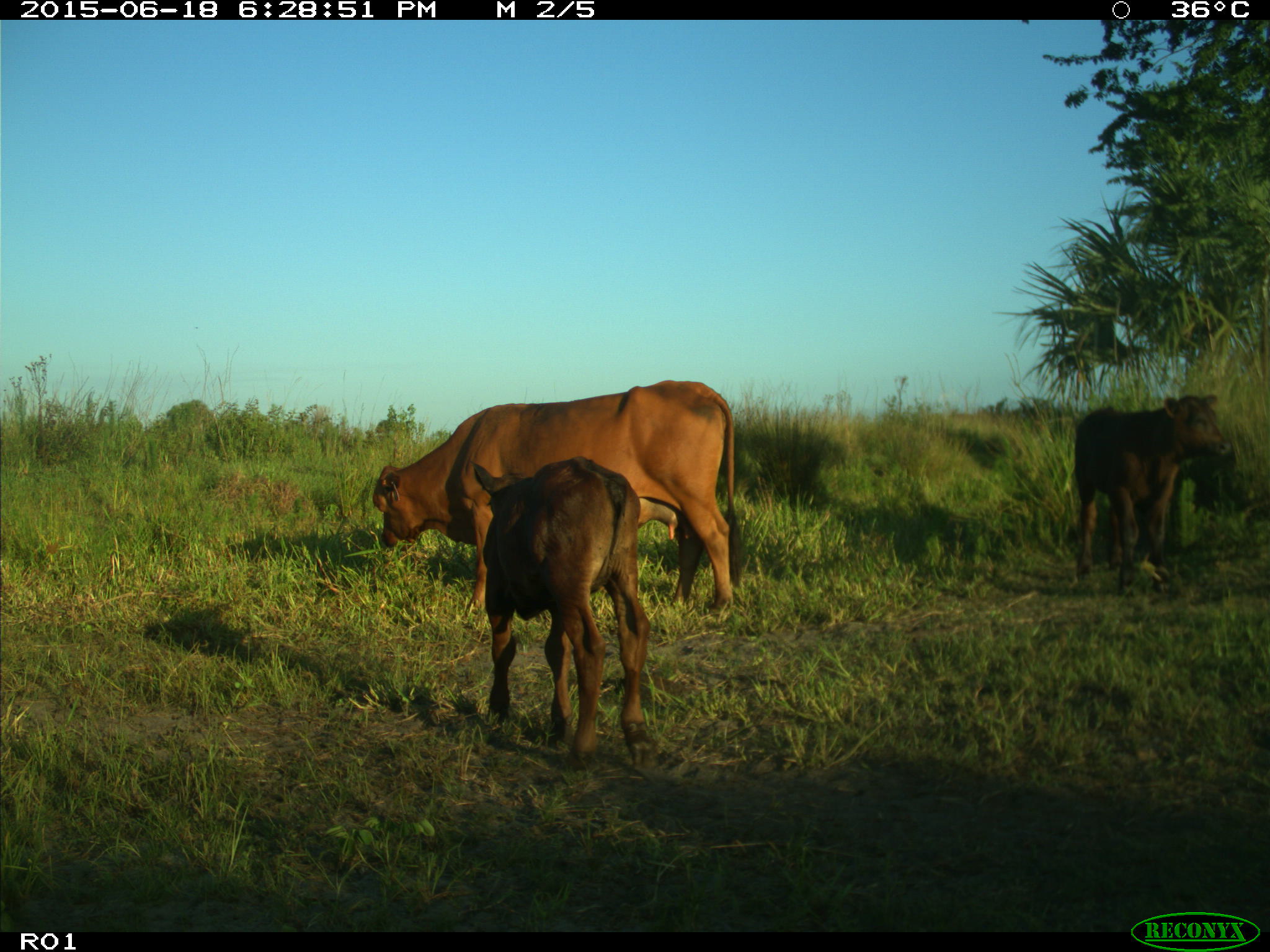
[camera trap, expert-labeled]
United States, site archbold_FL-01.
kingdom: Animalia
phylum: Chordata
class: Mammalia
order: Artiodactyla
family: Bovidae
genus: Bos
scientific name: Bos taurus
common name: domestic cow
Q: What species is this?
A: Bos taurus (domestic cow).